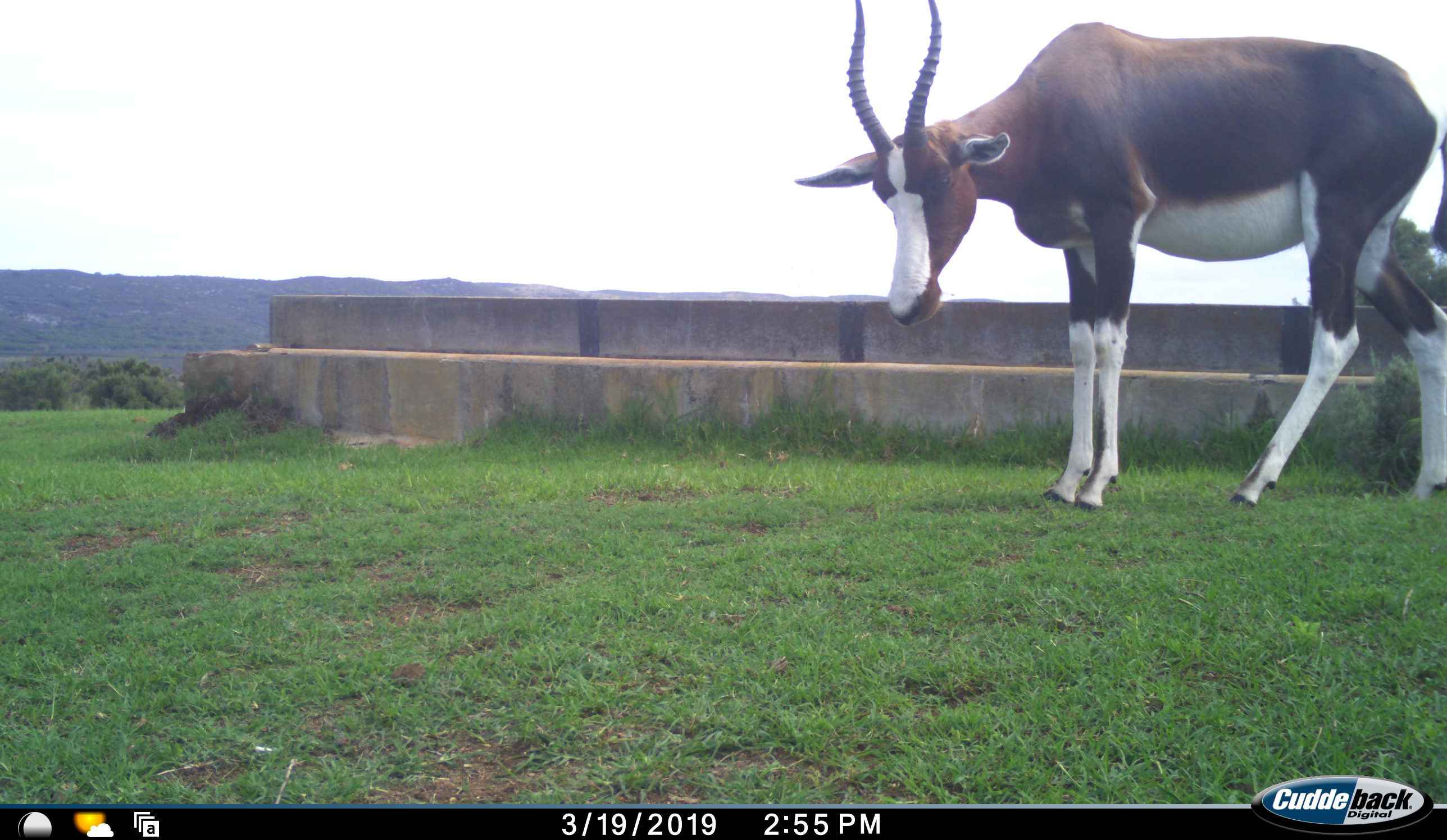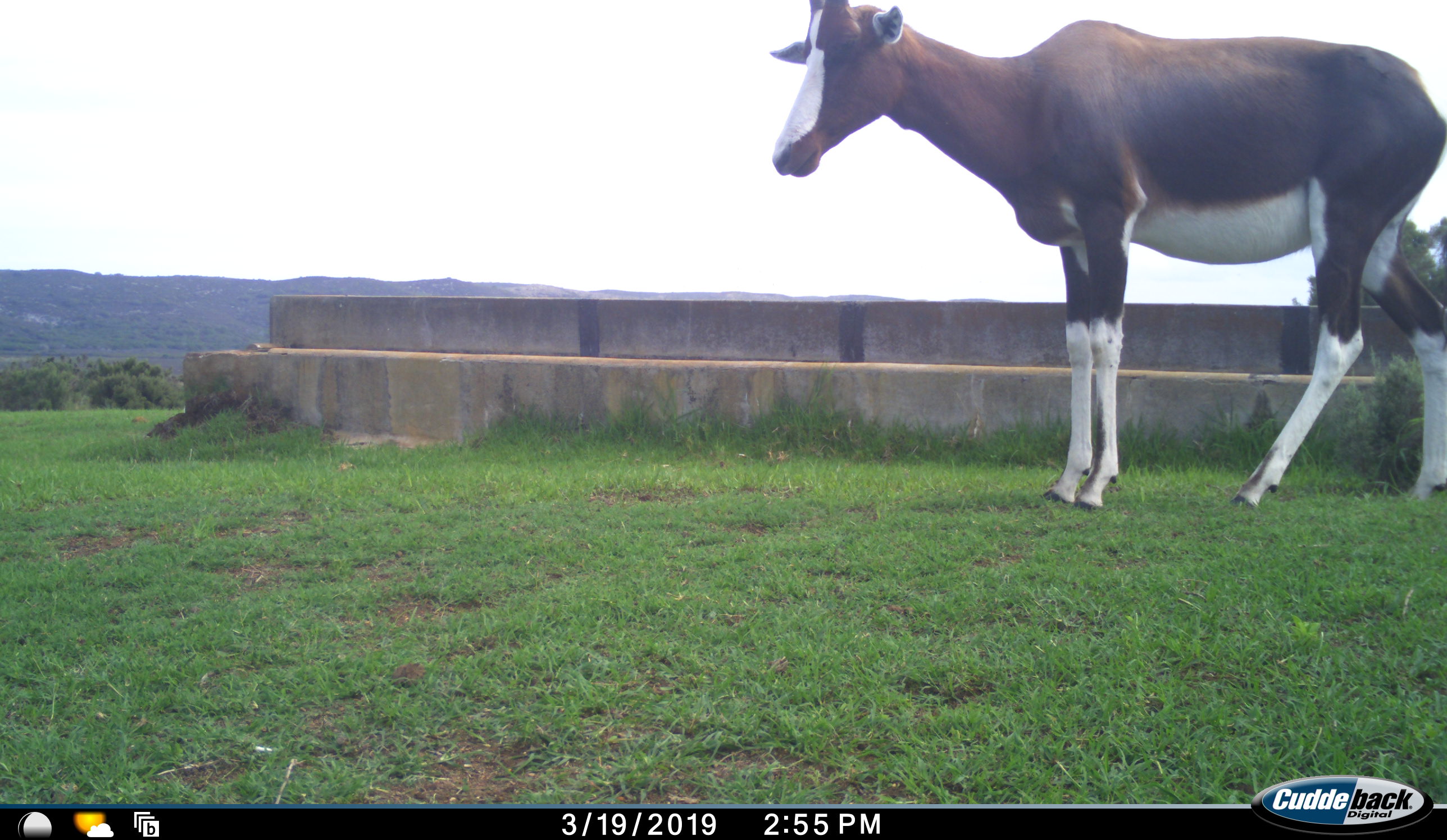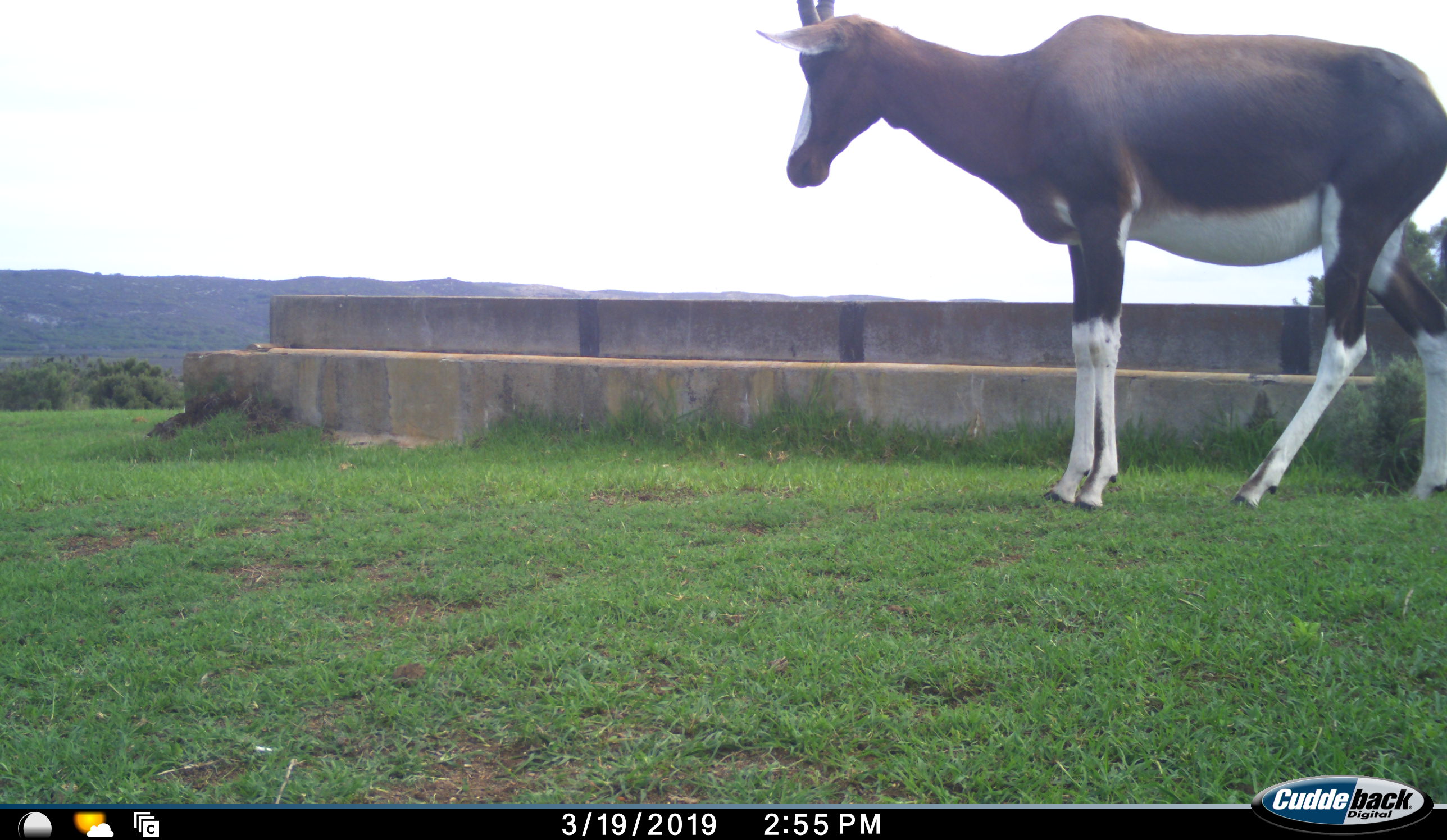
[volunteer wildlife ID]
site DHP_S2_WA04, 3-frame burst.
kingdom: Animalia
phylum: Chordata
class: Mammalia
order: Artiodactyla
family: Bovidae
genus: Damaliscus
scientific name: Damaliscus pygargus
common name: bontebok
Bontebok (Damaliscus pygargus), count 1. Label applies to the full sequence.